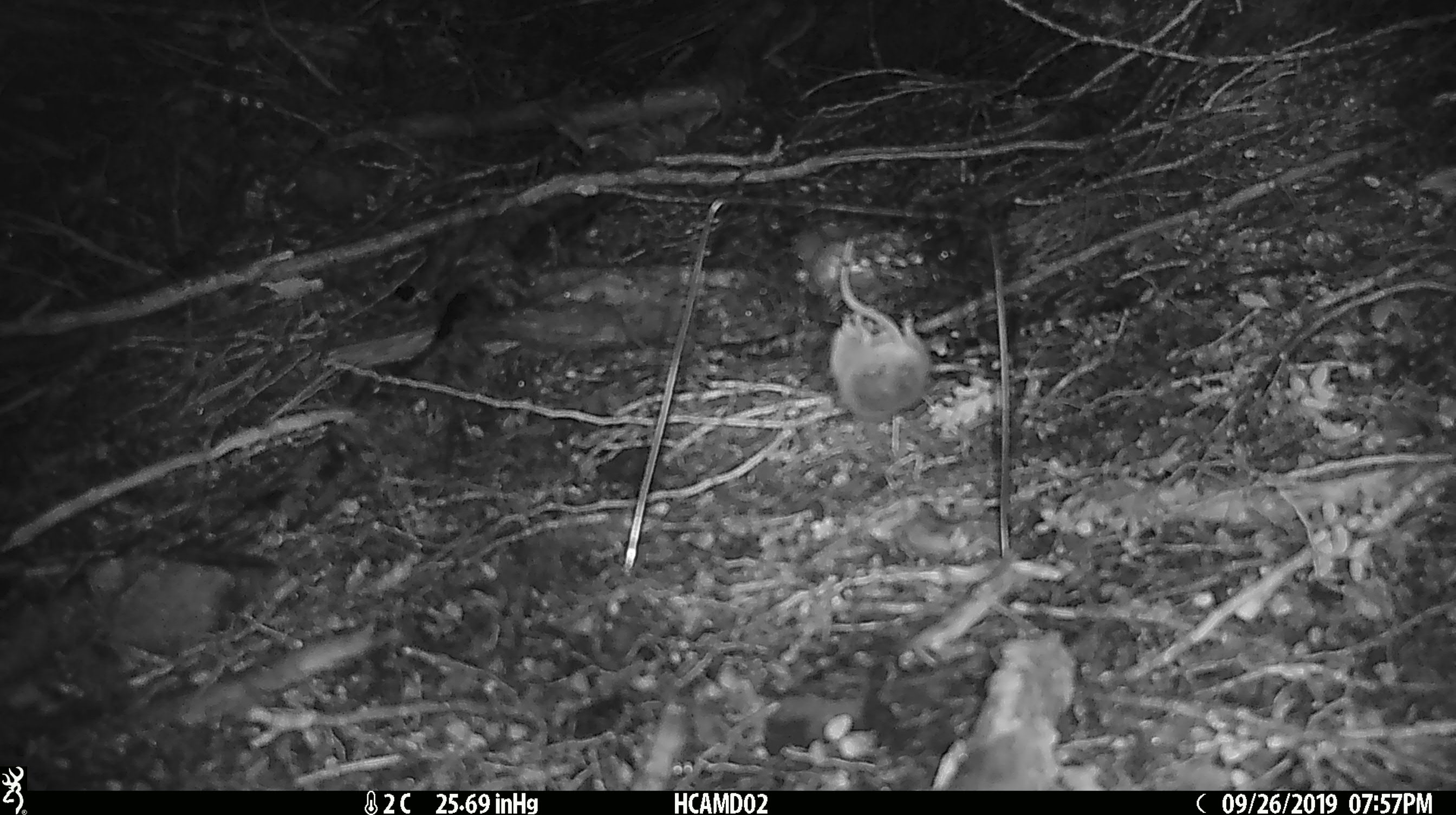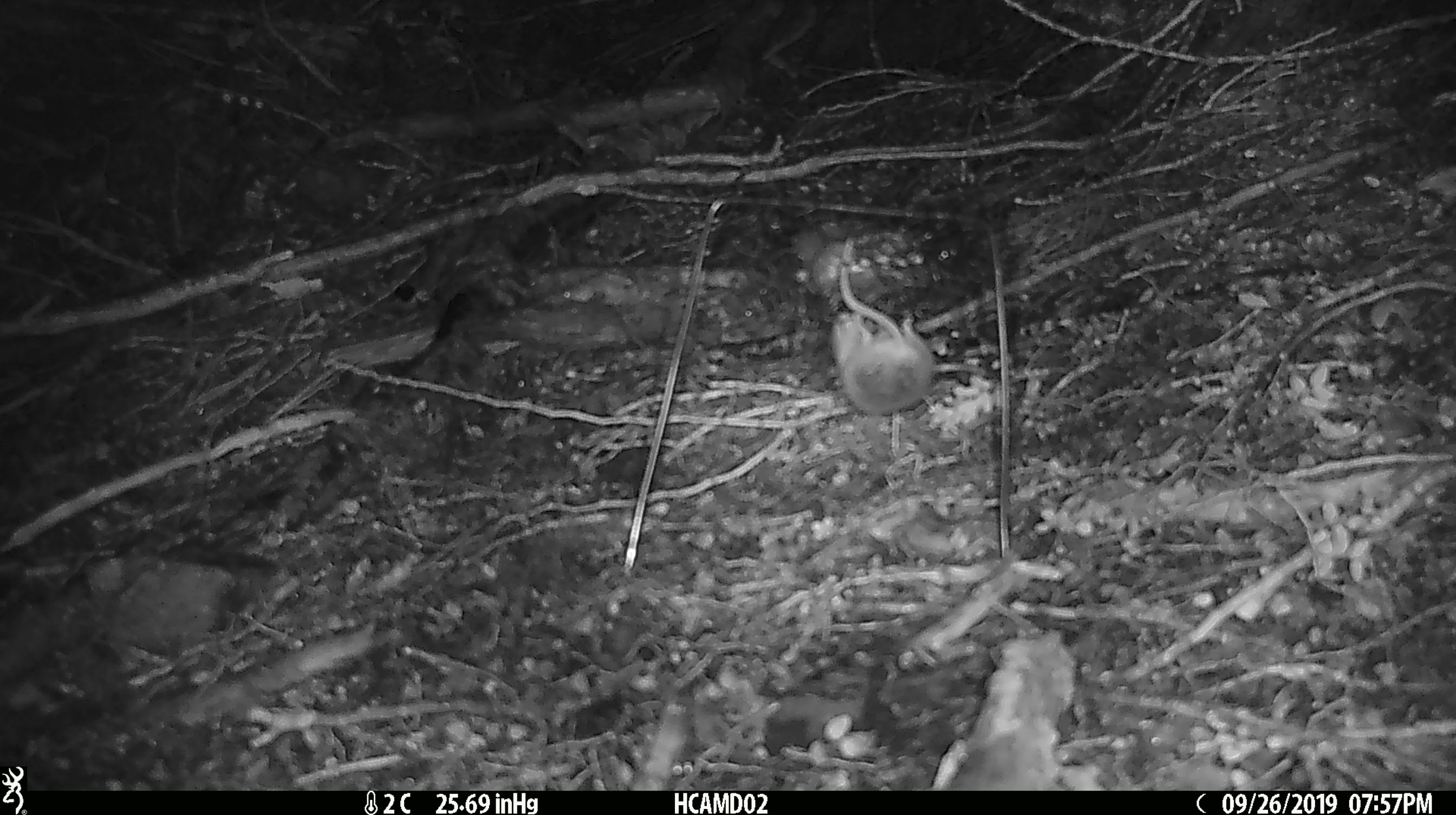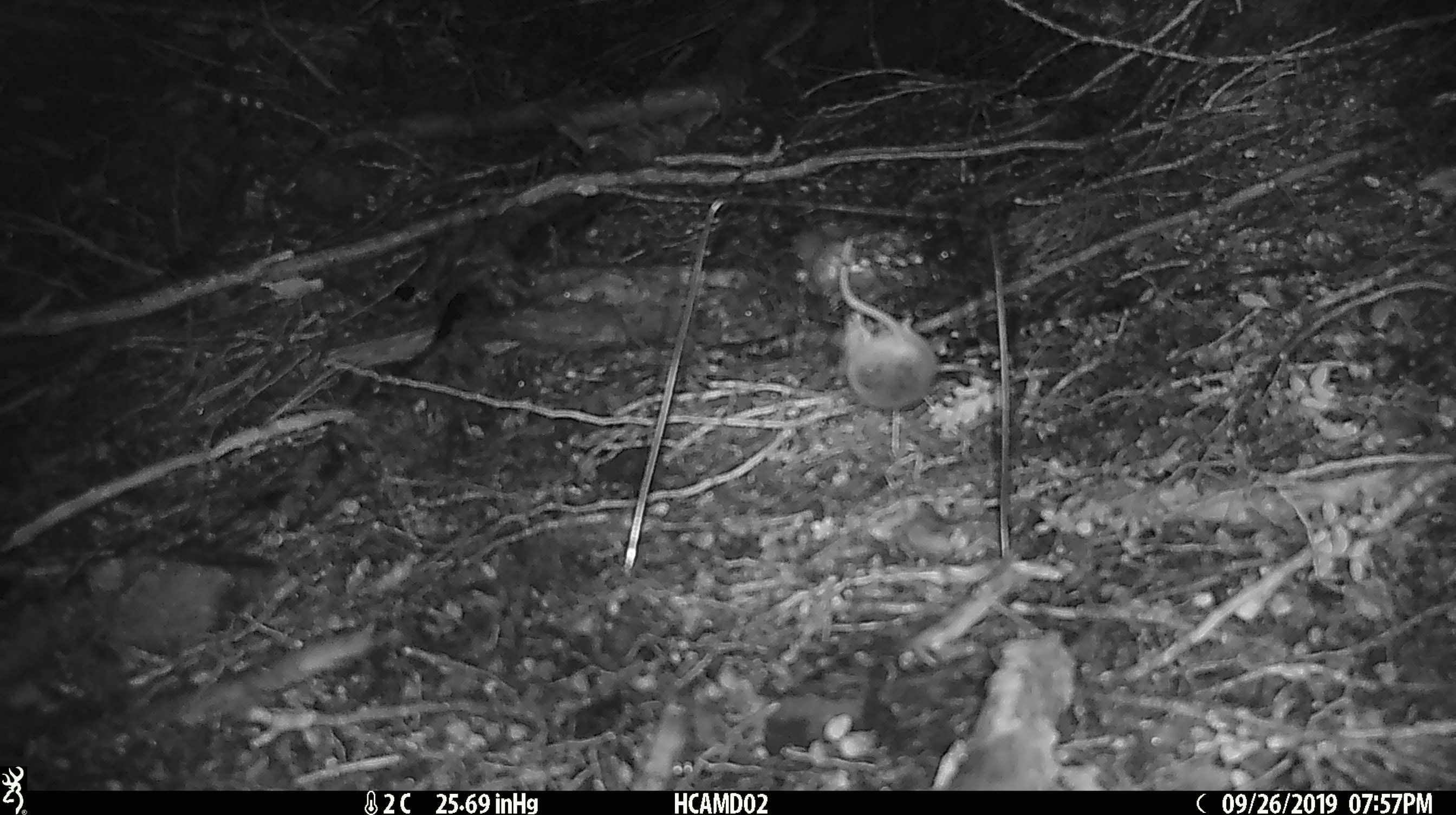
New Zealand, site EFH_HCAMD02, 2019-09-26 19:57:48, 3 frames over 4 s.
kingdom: Animalia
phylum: Chordata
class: Mammalia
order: Rodentia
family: Muridae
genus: Mus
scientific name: Mus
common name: mouse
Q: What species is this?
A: Mouse (Mus).